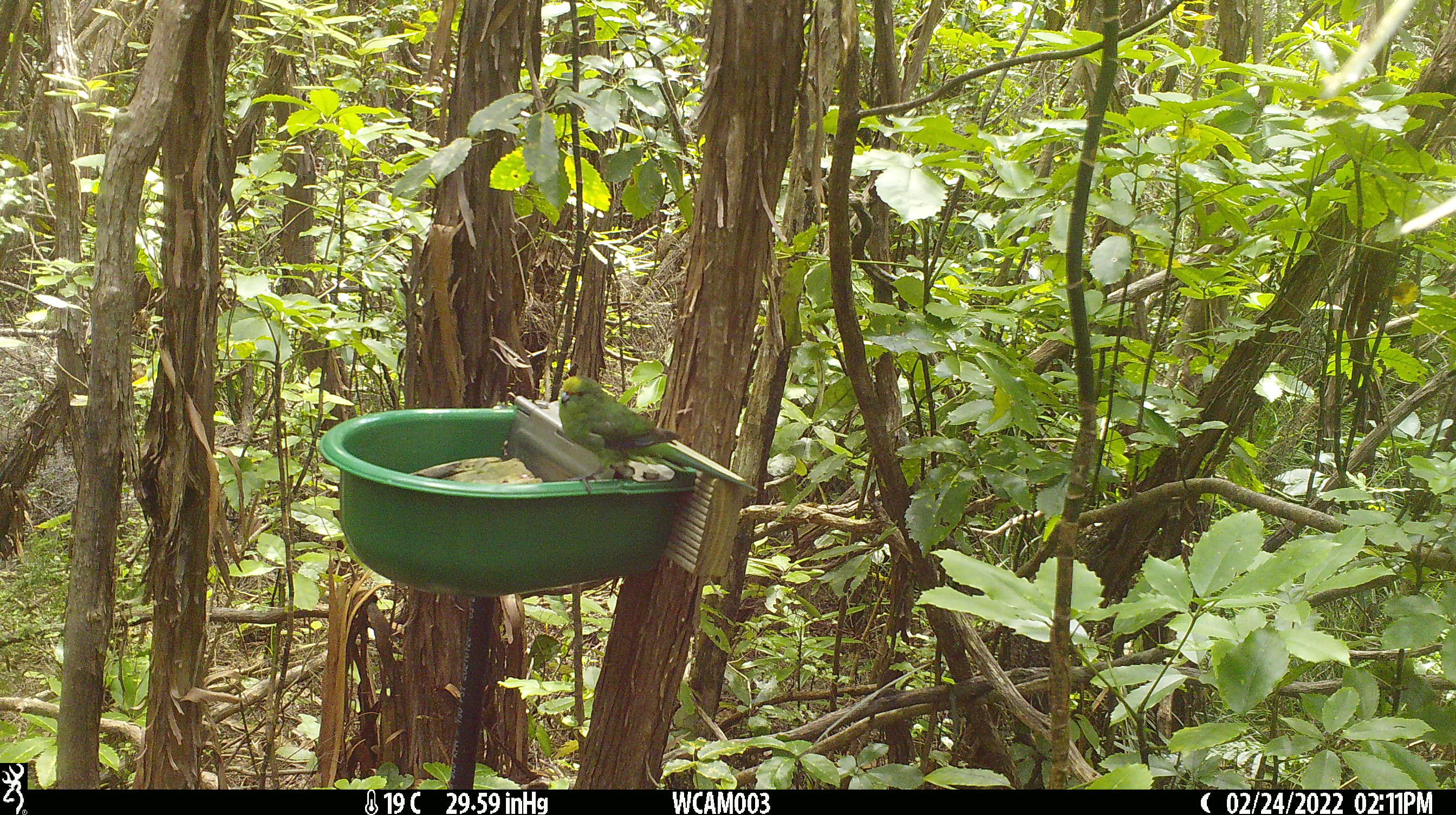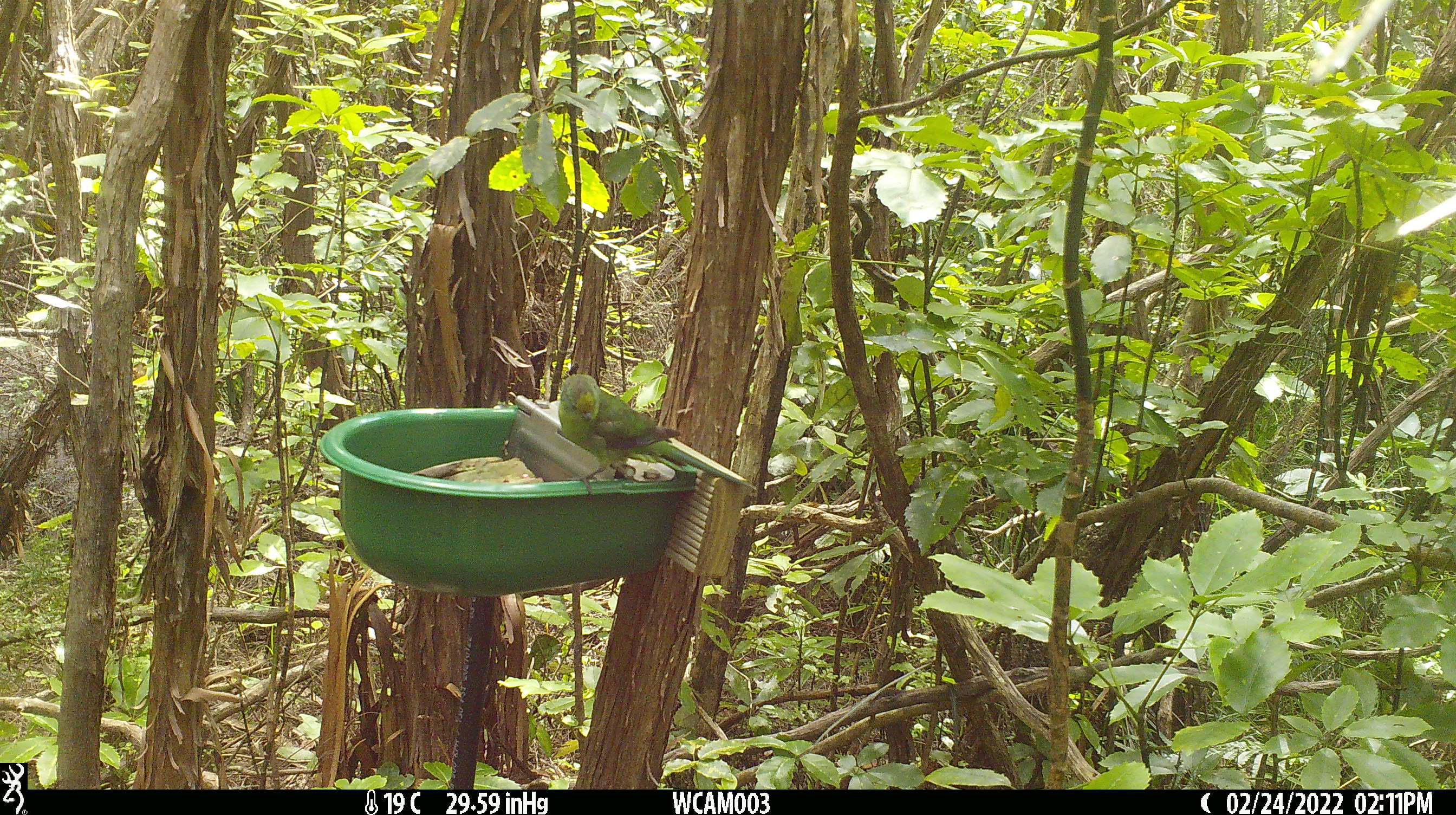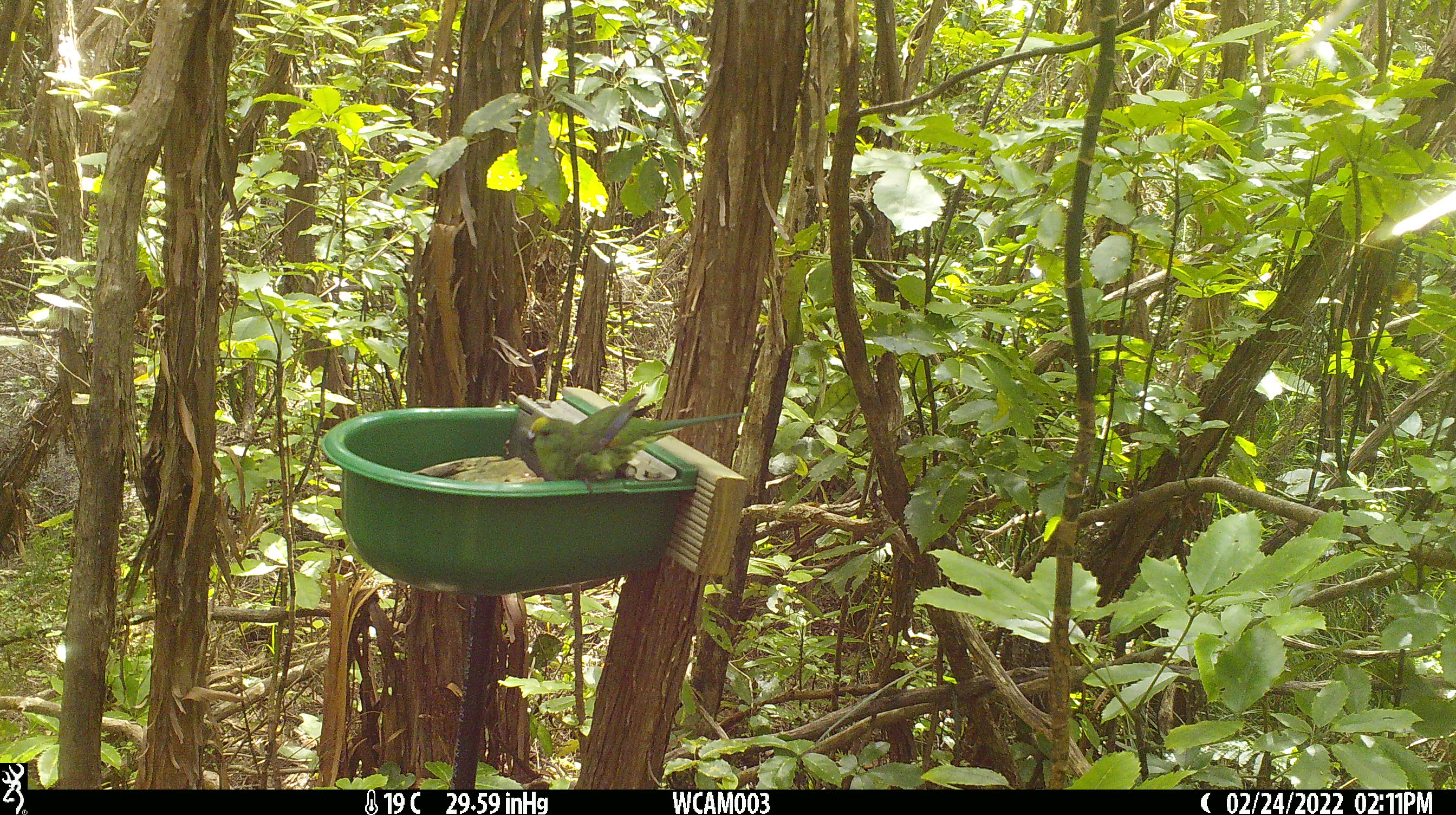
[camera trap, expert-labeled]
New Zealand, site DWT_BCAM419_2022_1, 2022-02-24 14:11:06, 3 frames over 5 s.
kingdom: Animalia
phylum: Chordata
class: Aves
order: Psittaciformes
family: Psittaculidae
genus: Cyanoramphus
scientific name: Cyanoramphus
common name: parakeet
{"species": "parakeet (Cyanoramphus)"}